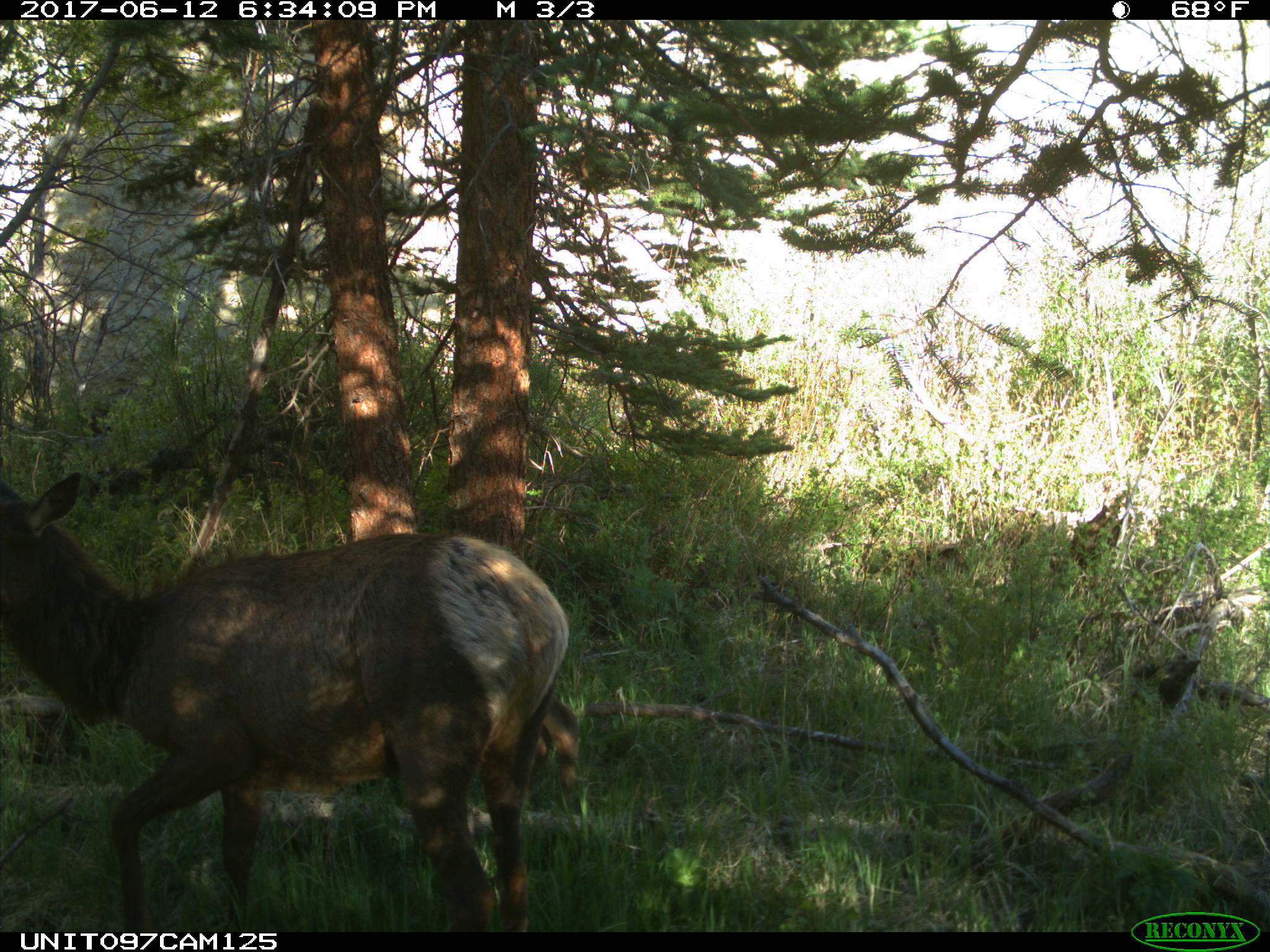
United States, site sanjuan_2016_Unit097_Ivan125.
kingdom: Animalia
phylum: Chordata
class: Mammalia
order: Artiodactyla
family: Cervidae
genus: Cervus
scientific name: Cervus elaphus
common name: red deer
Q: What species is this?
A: Cervus elaphus (red deer).